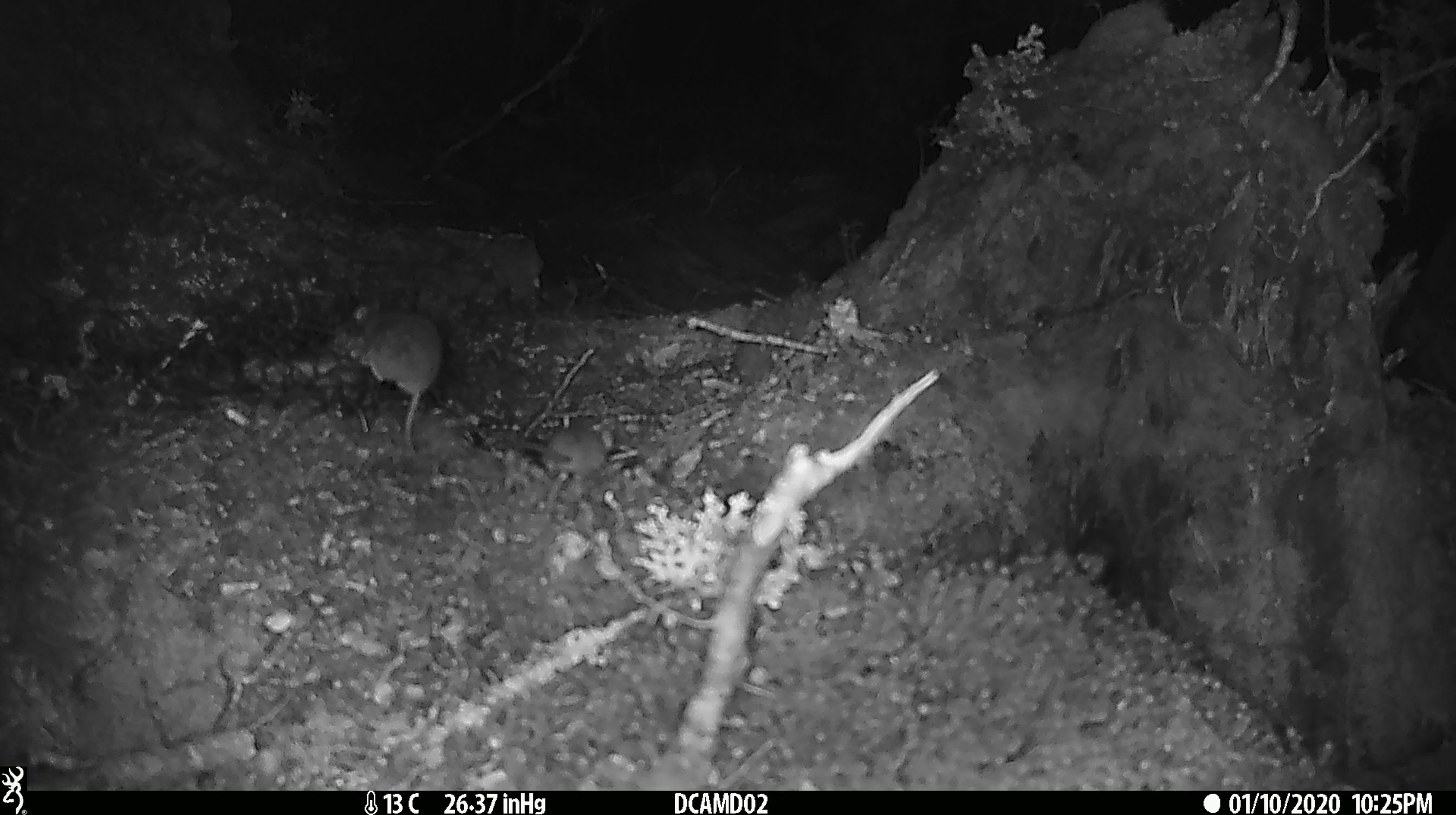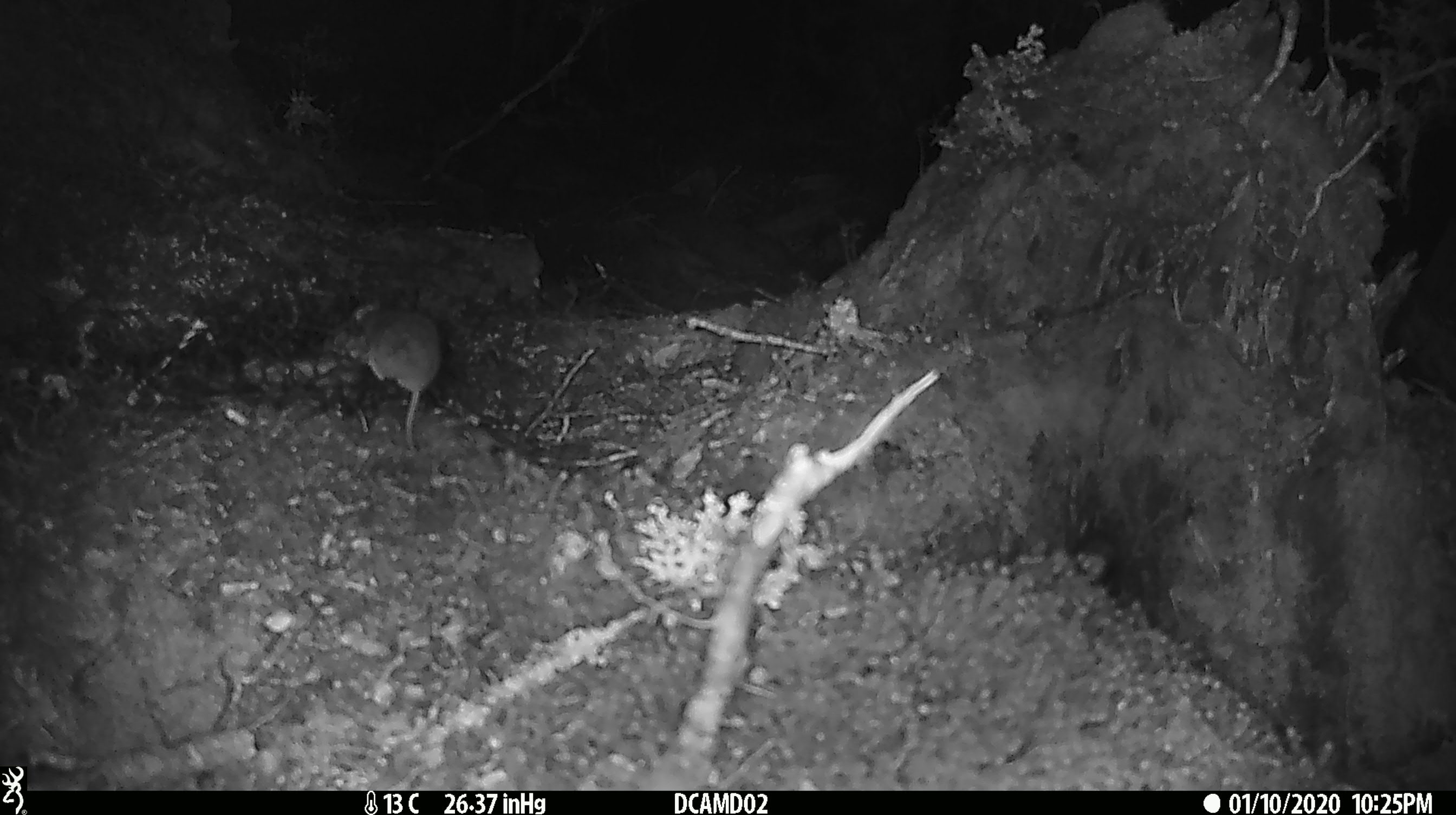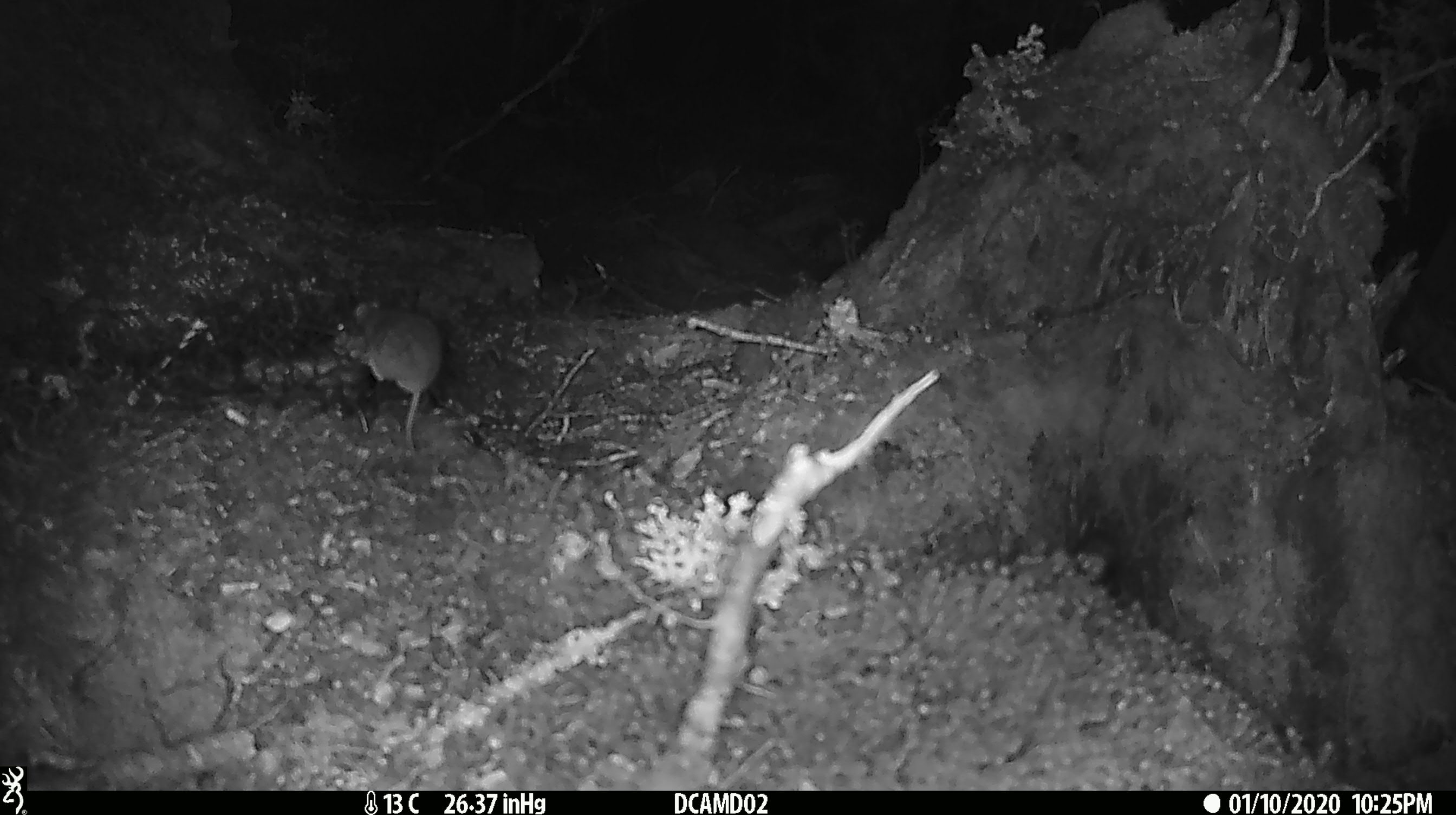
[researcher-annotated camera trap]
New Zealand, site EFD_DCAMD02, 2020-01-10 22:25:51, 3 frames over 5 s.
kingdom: Animalia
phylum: Chordata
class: Mammalia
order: Rodentia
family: Muridae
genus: Mus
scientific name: Mus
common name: mouse